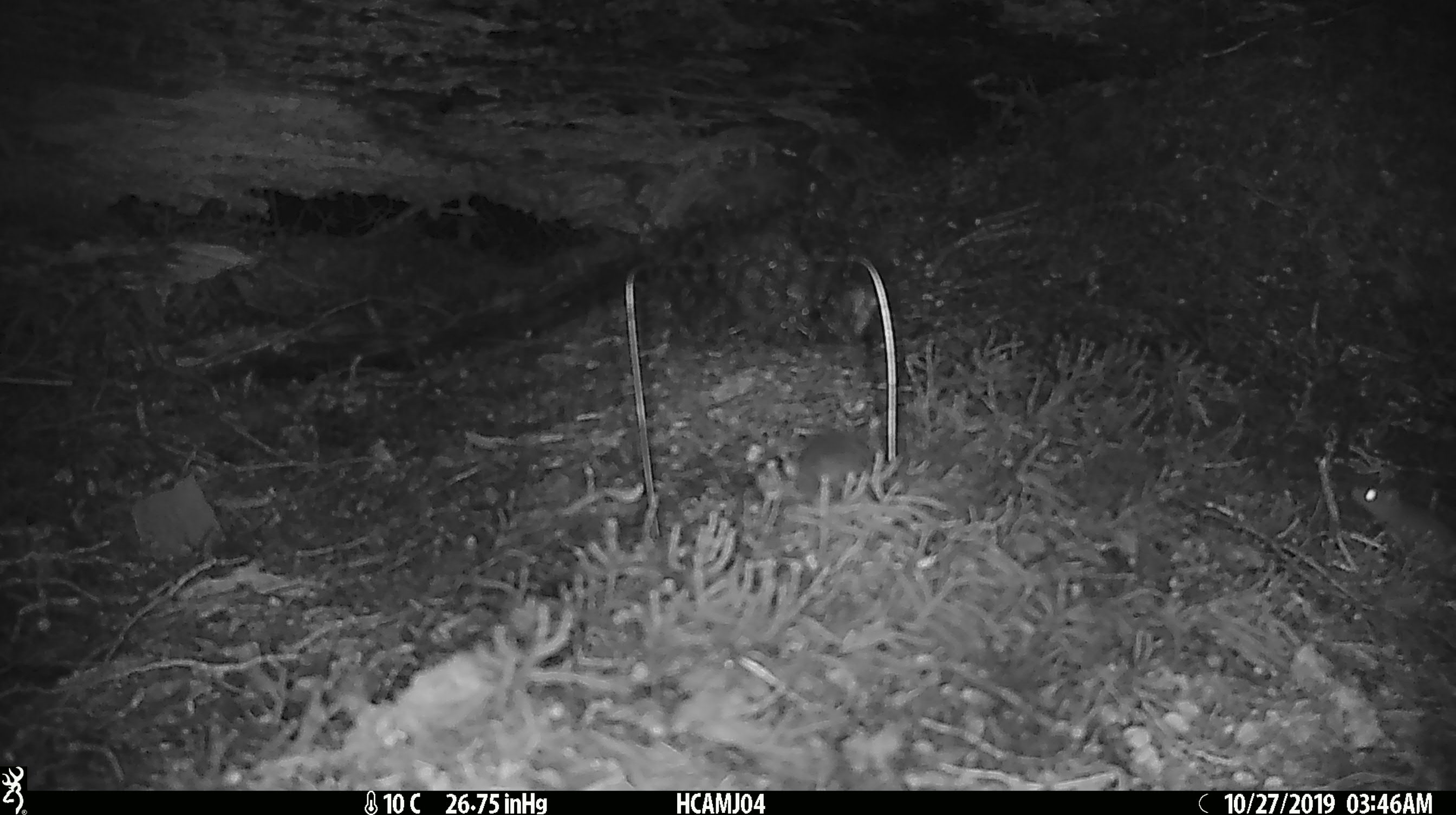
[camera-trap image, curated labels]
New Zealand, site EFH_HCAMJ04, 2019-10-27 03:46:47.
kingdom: Animalia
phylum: Chordata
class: Mammalia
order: Rodentia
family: Muridae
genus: Mus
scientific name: Mus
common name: mouse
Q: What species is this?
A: Mouse (Mus).